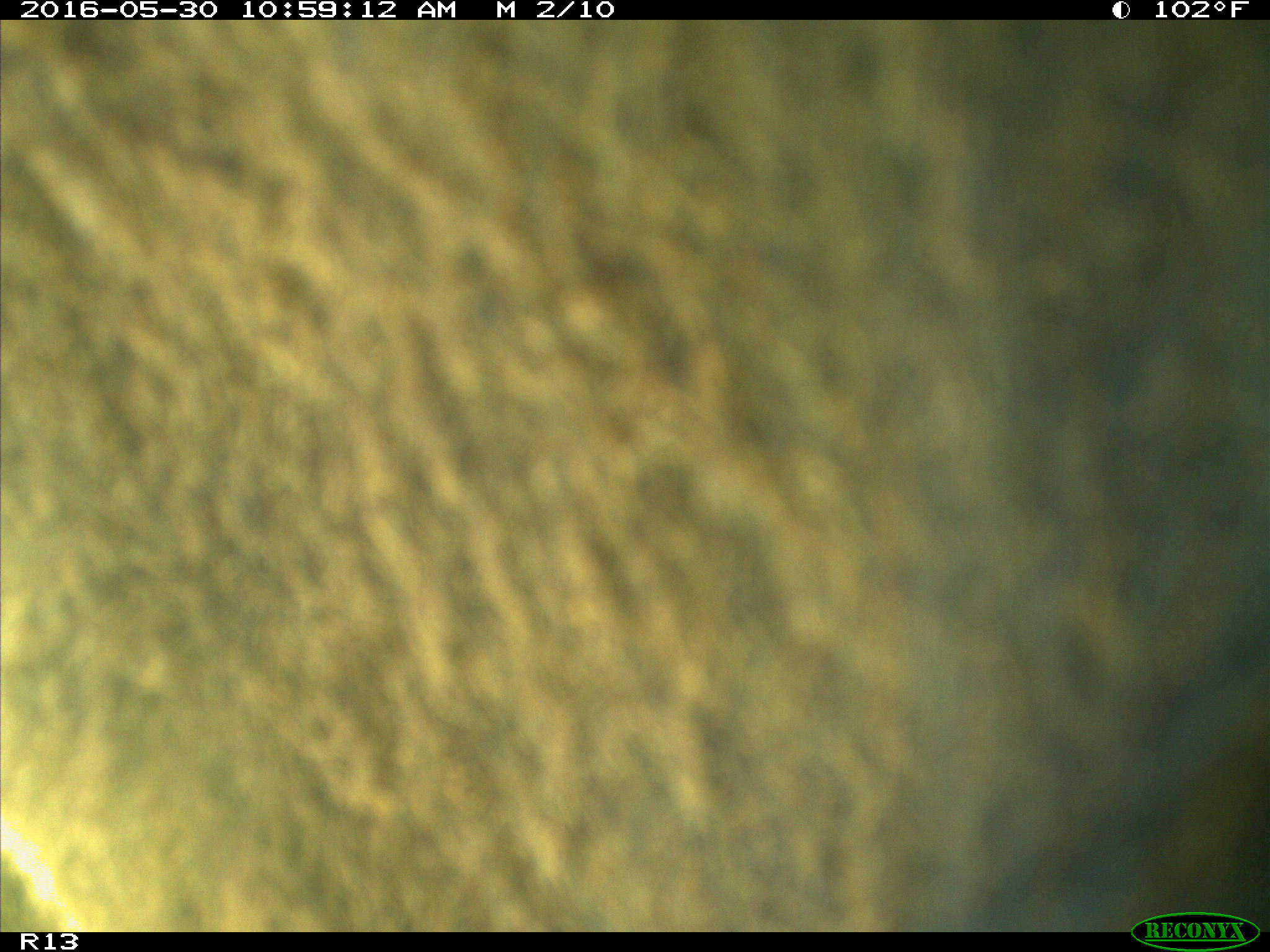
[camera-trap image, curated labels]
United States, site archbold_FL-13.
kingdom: Animalia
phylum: Chordata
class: Mammalia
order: Artiodactyla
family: Bovidae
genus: Bos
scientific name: Bos taurus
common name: domestic cow